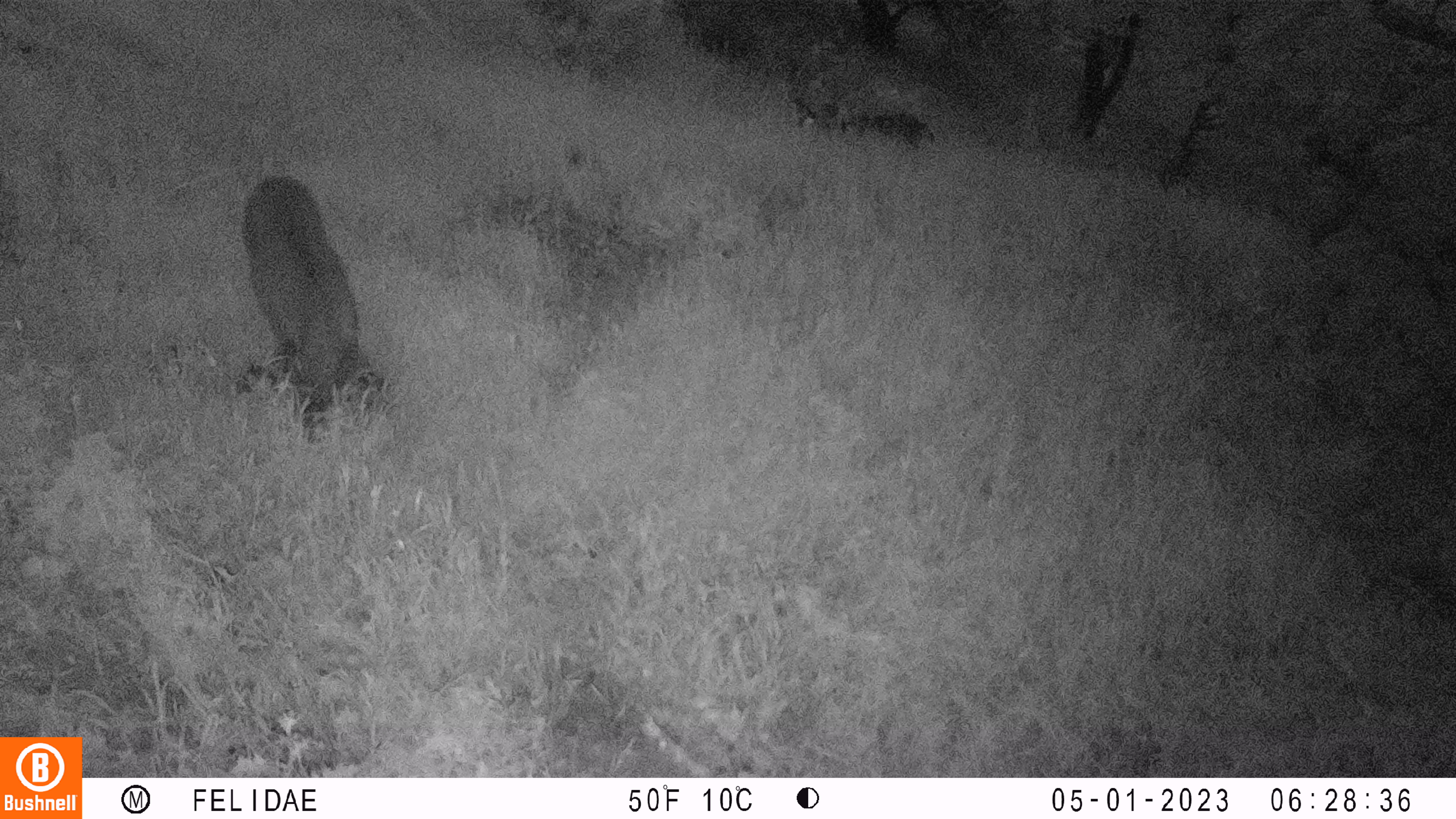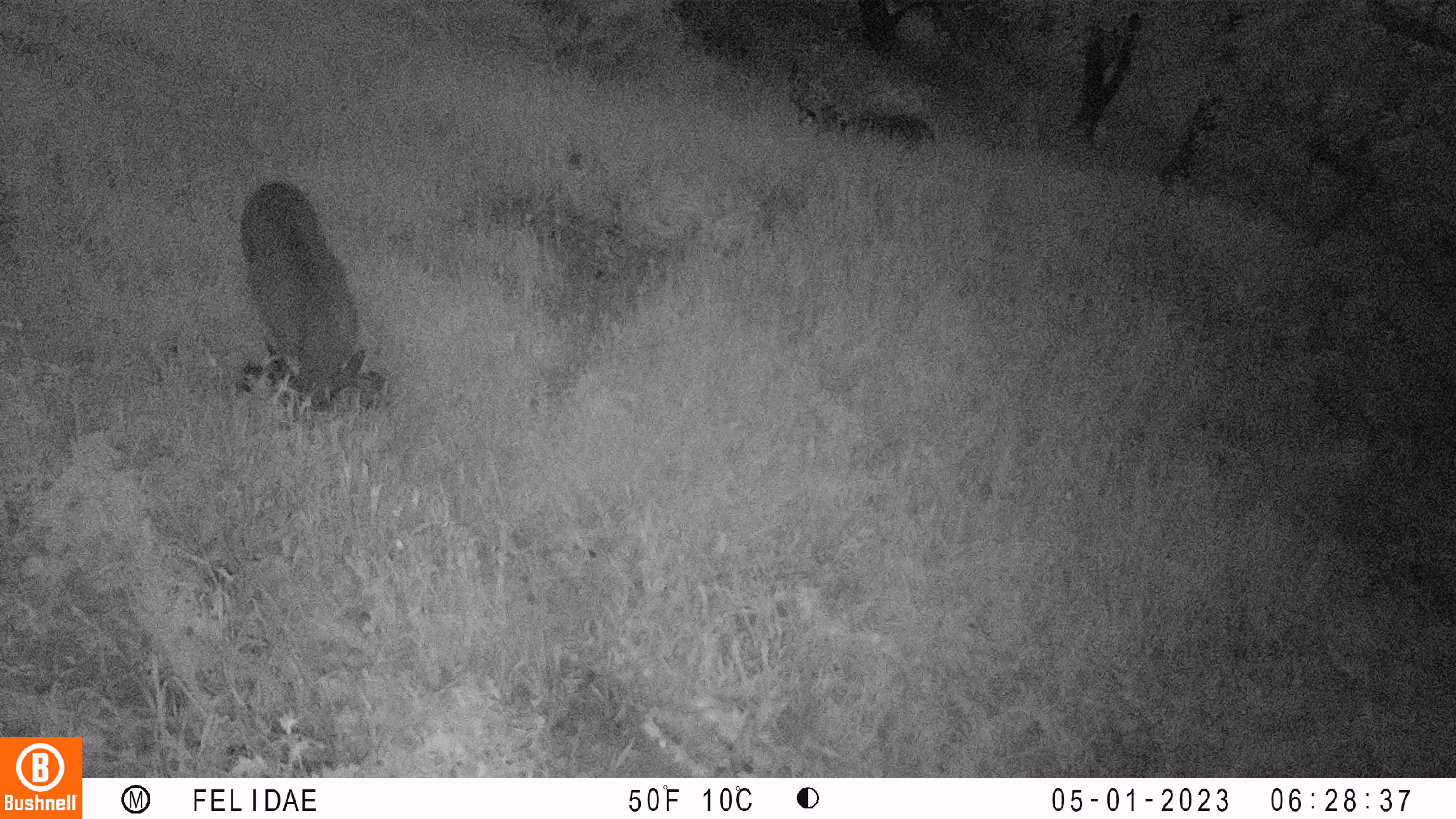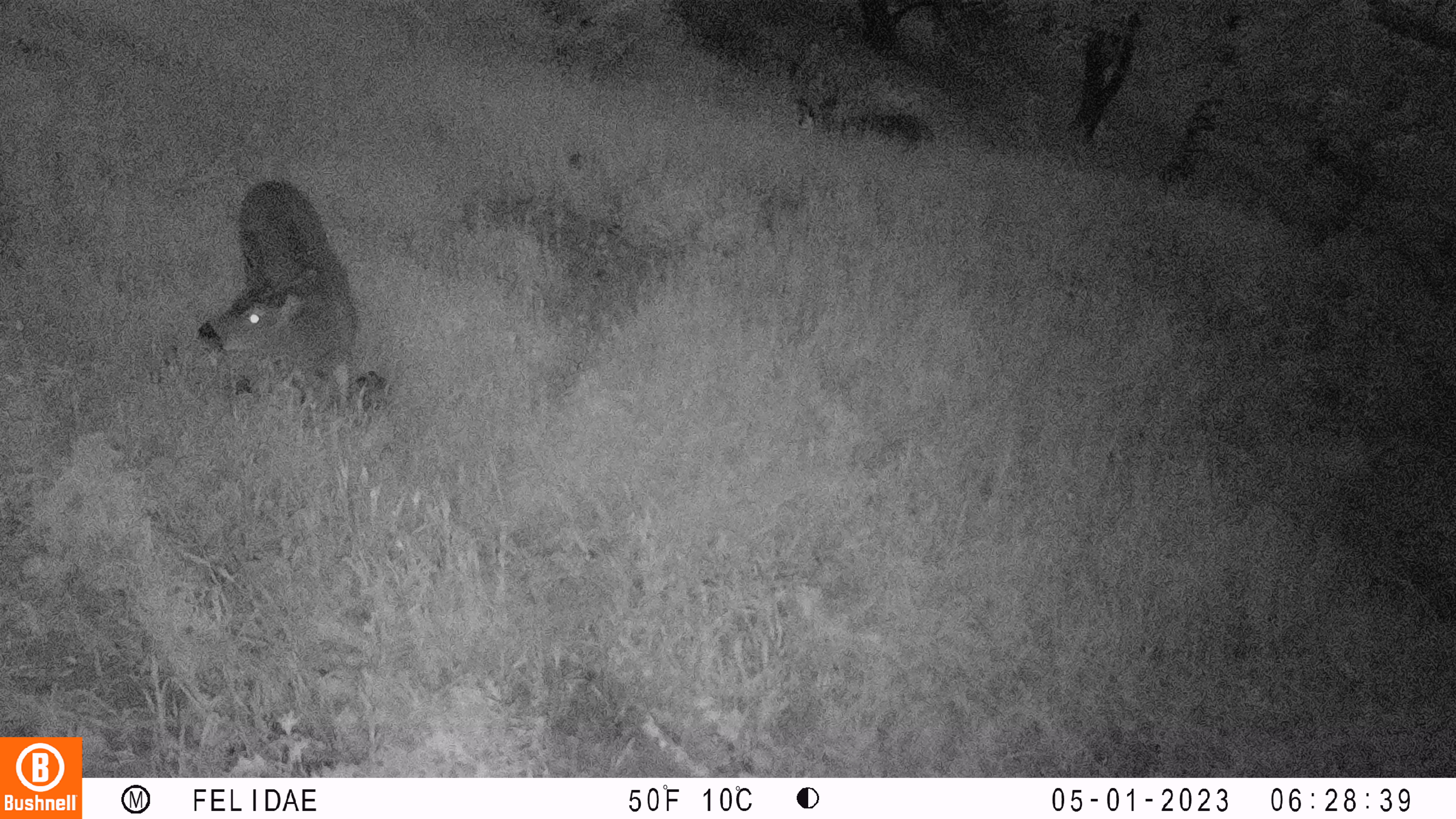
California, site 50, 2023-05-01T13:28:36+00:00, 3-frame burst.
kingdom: Animalia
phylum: Chordata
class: Mammalia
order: Artiodactyla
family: Cervidae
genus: Odocoileus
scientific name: Odocoileus hemionus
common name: mule deer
Mule deer (Odocoileus hemionus).